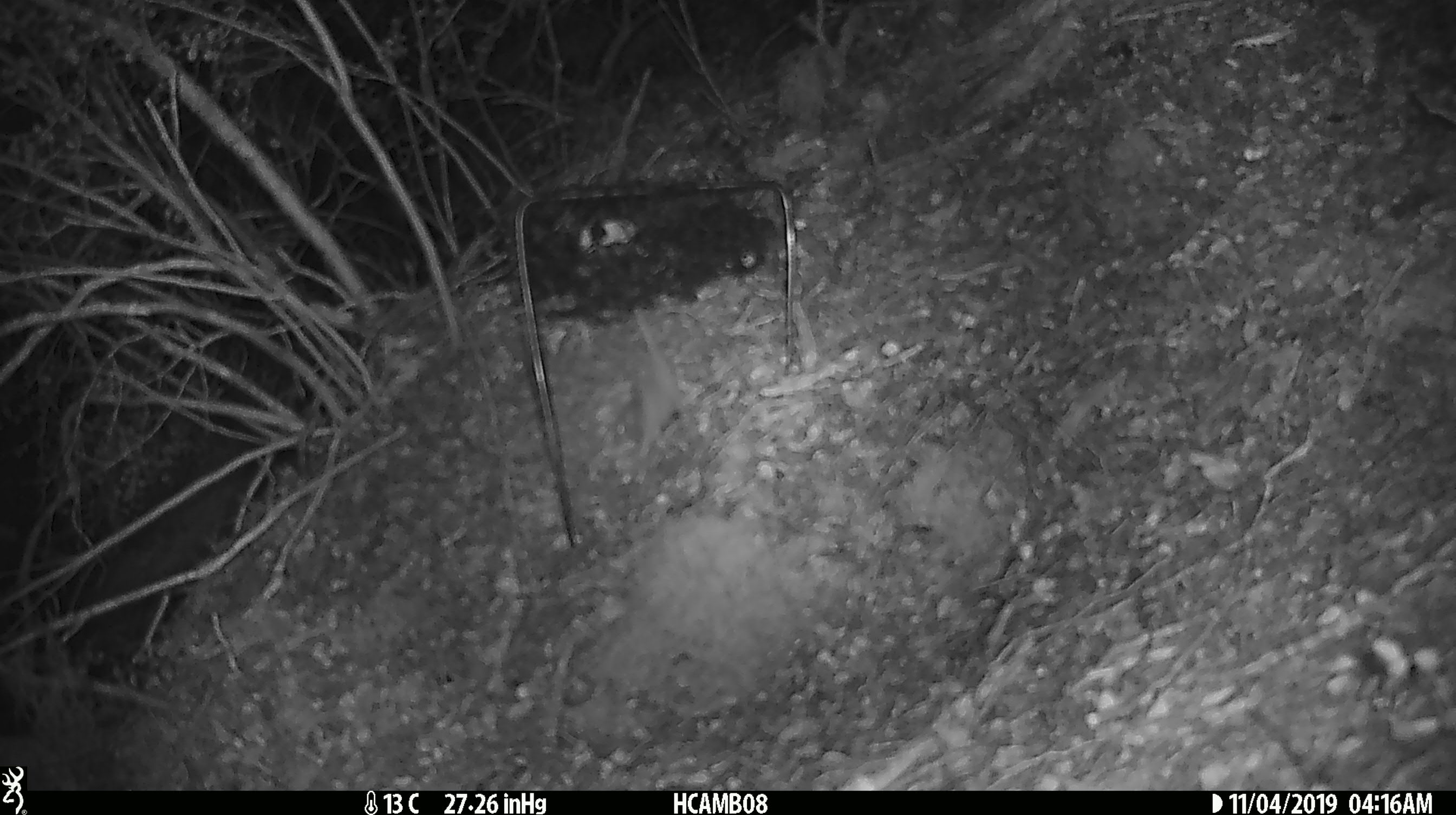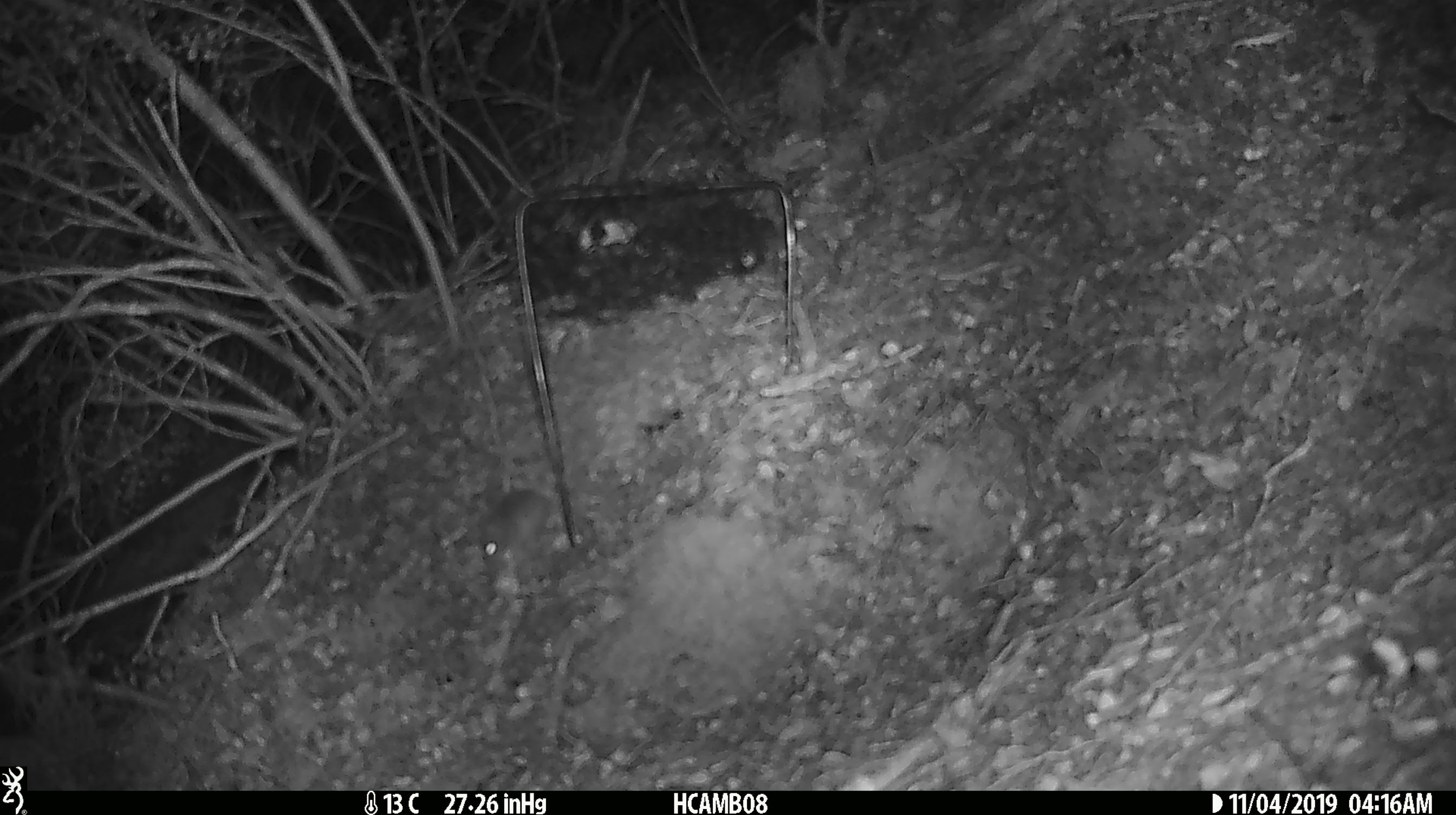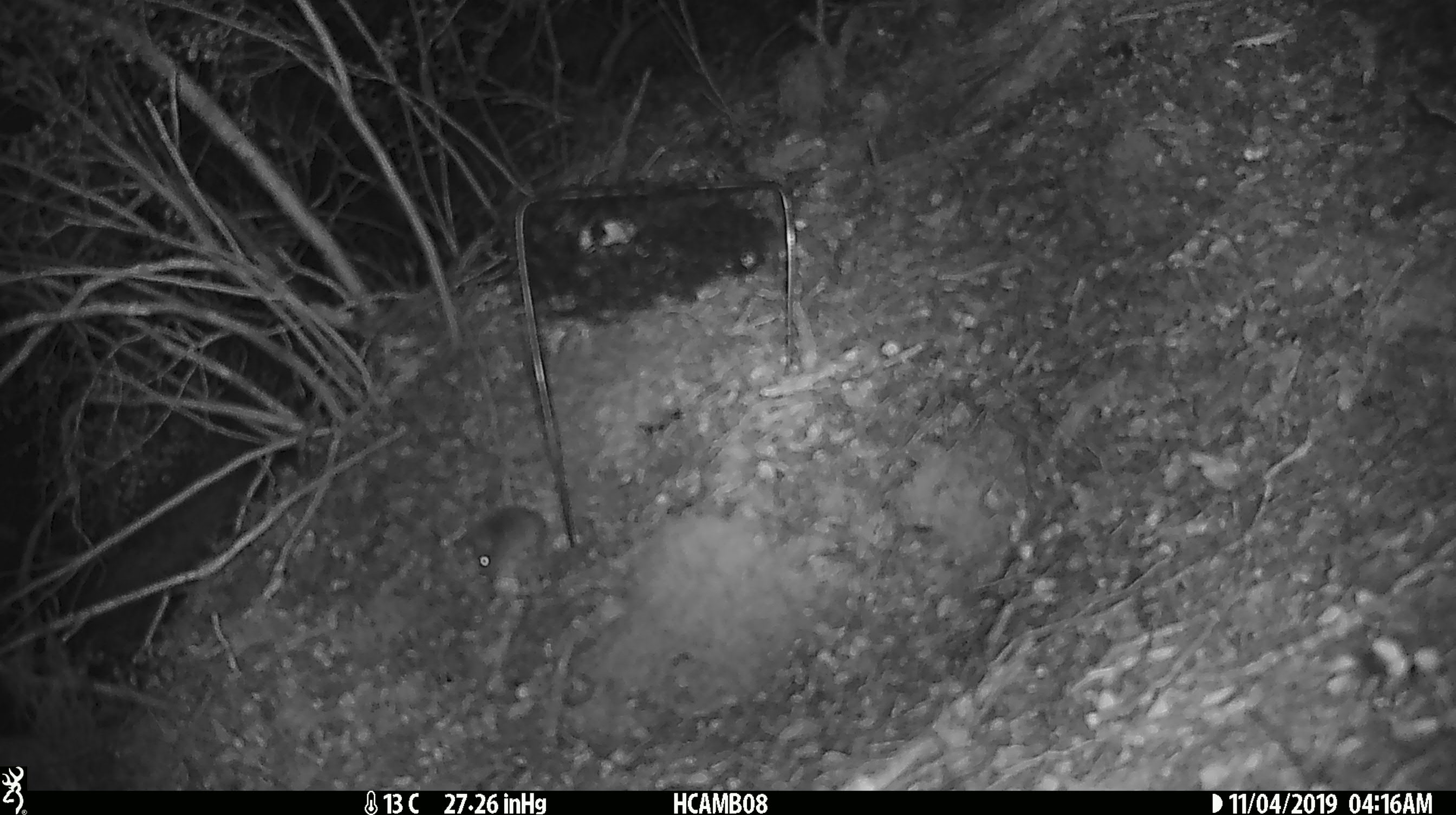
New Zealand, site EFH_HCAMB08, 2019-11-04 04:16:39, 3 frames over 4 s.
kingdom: Animalia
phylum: Chordata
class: Mammalia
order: Rodentia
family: Muridae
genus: Mus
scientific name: Mus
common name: mouse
Mouse (Mus).